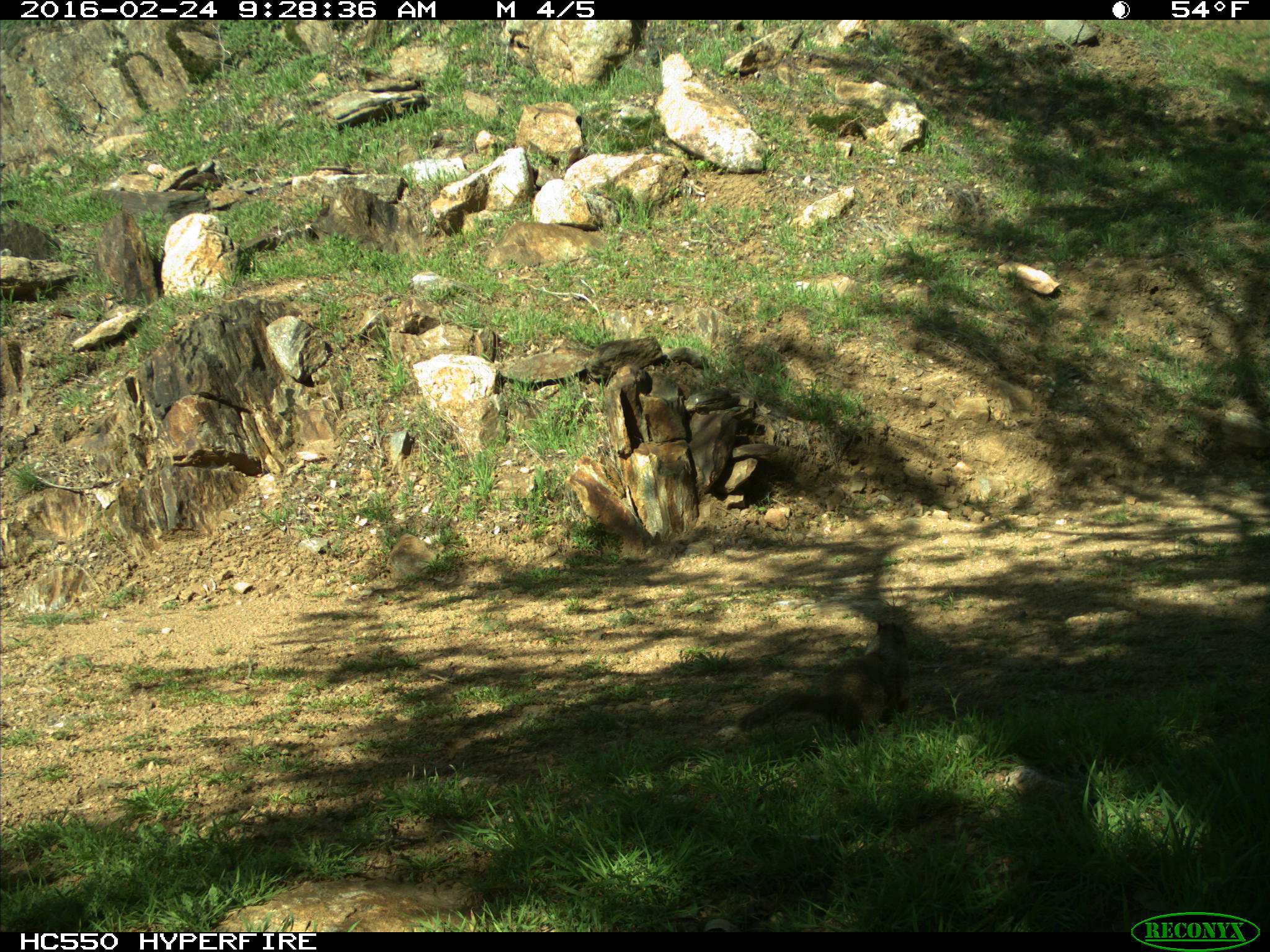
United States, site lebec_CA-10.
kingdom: Animalia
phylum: Chordata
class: Mammalia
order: Rodentia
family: Sciuridae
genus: Otospermophilus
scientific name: Otospermophilus beecheyi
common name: california ground squirrel